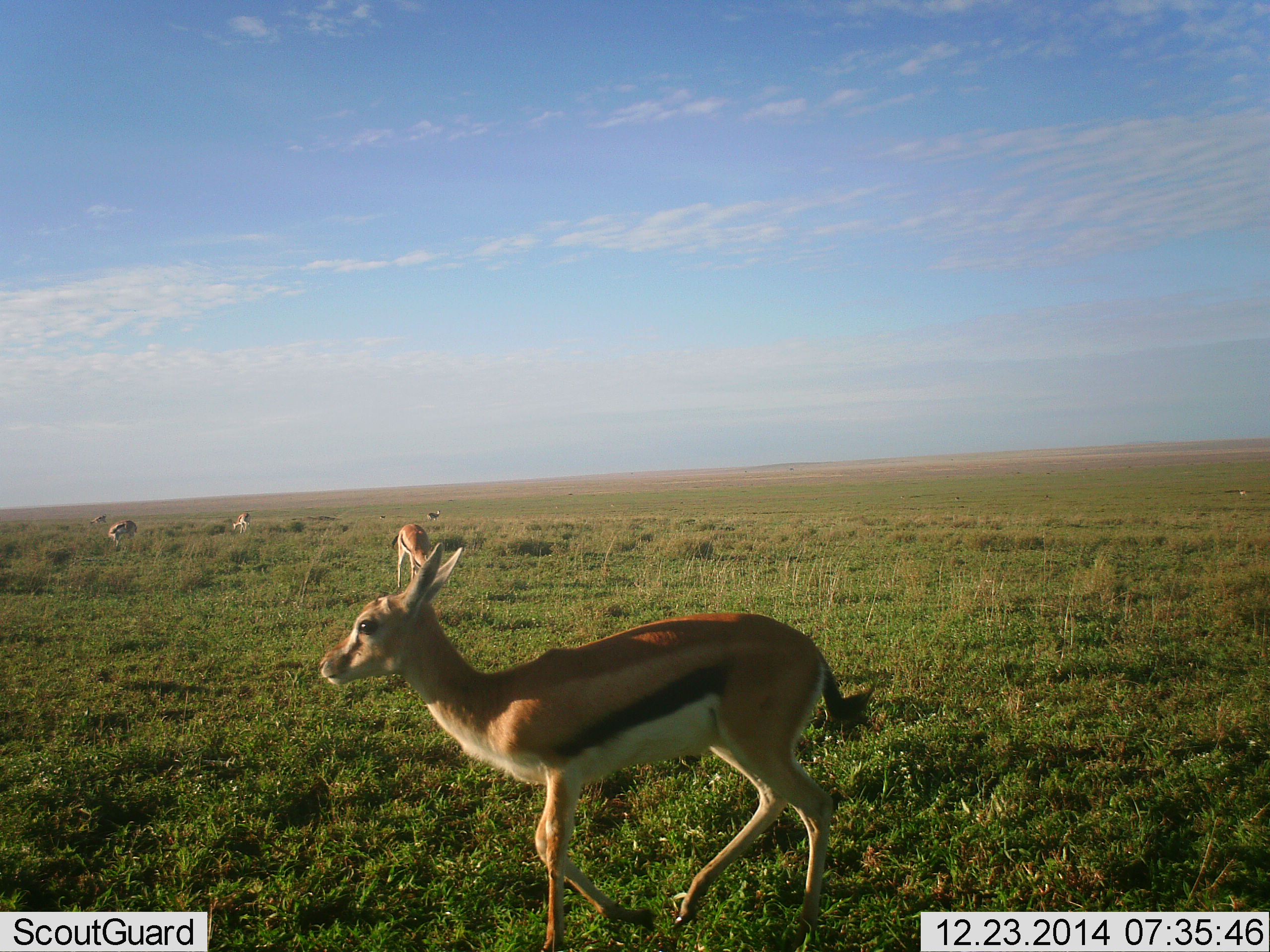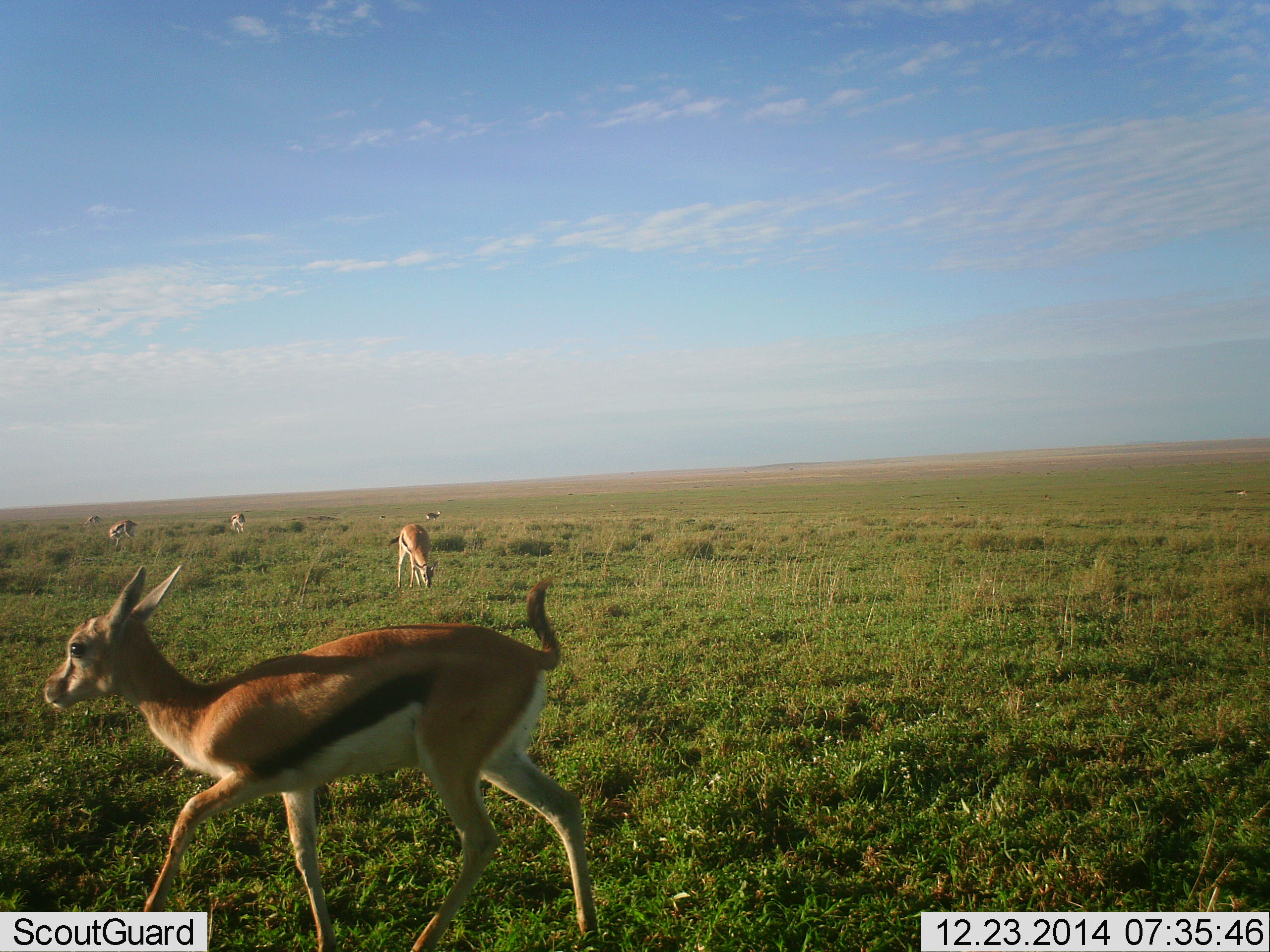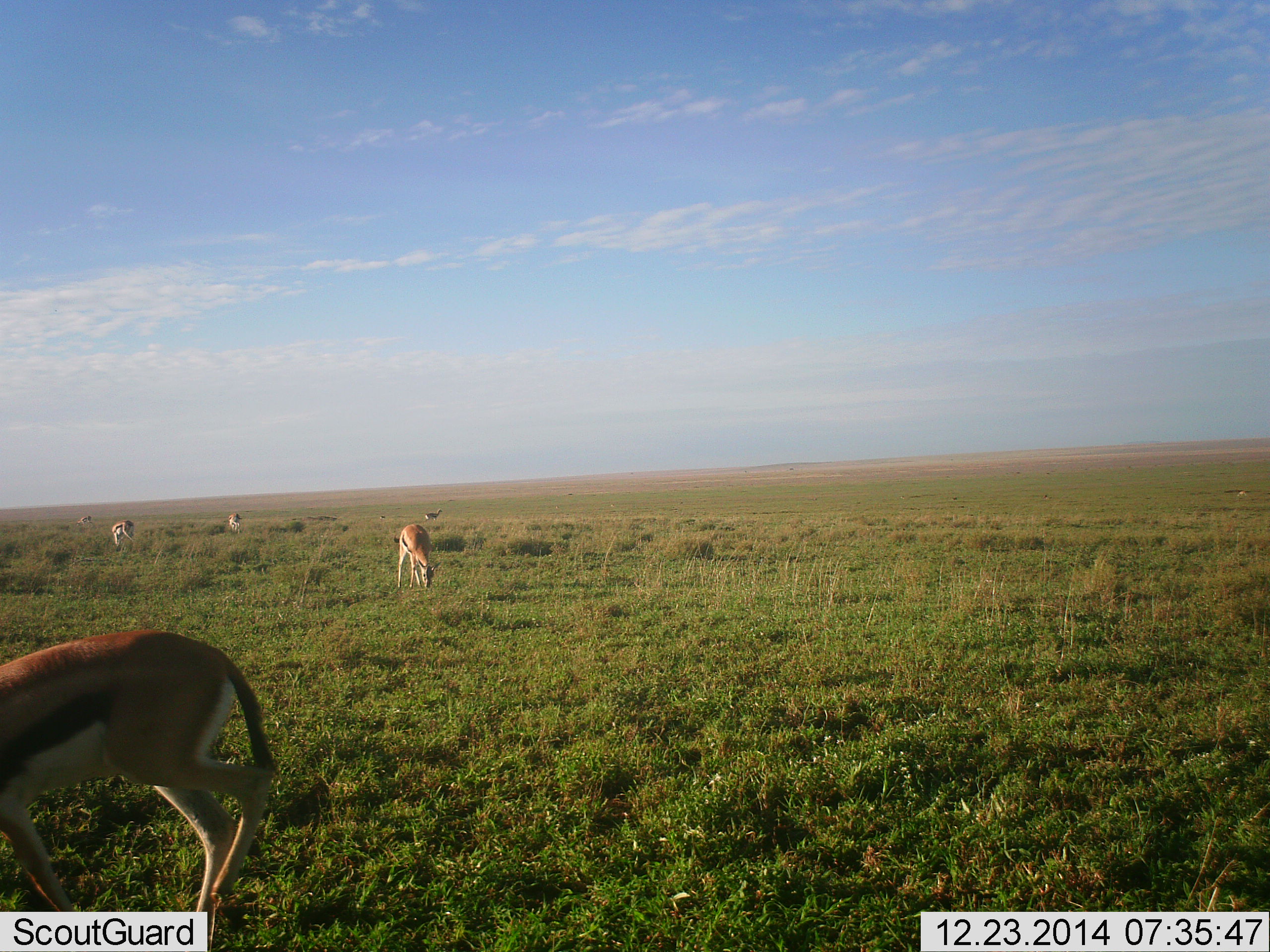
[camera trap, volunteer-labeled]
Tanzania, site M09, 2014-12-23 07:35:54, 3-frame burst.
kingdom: Animalia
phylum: Chordata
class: Mammalia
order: Artiodactyla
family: Bovidae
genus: Eudorcas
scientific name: Eudorcas thomsonii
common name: thomson's gazelle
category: gazellethomsons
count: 5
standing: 60%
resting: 10%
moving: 80%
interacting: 0%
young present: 30%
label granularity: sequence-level